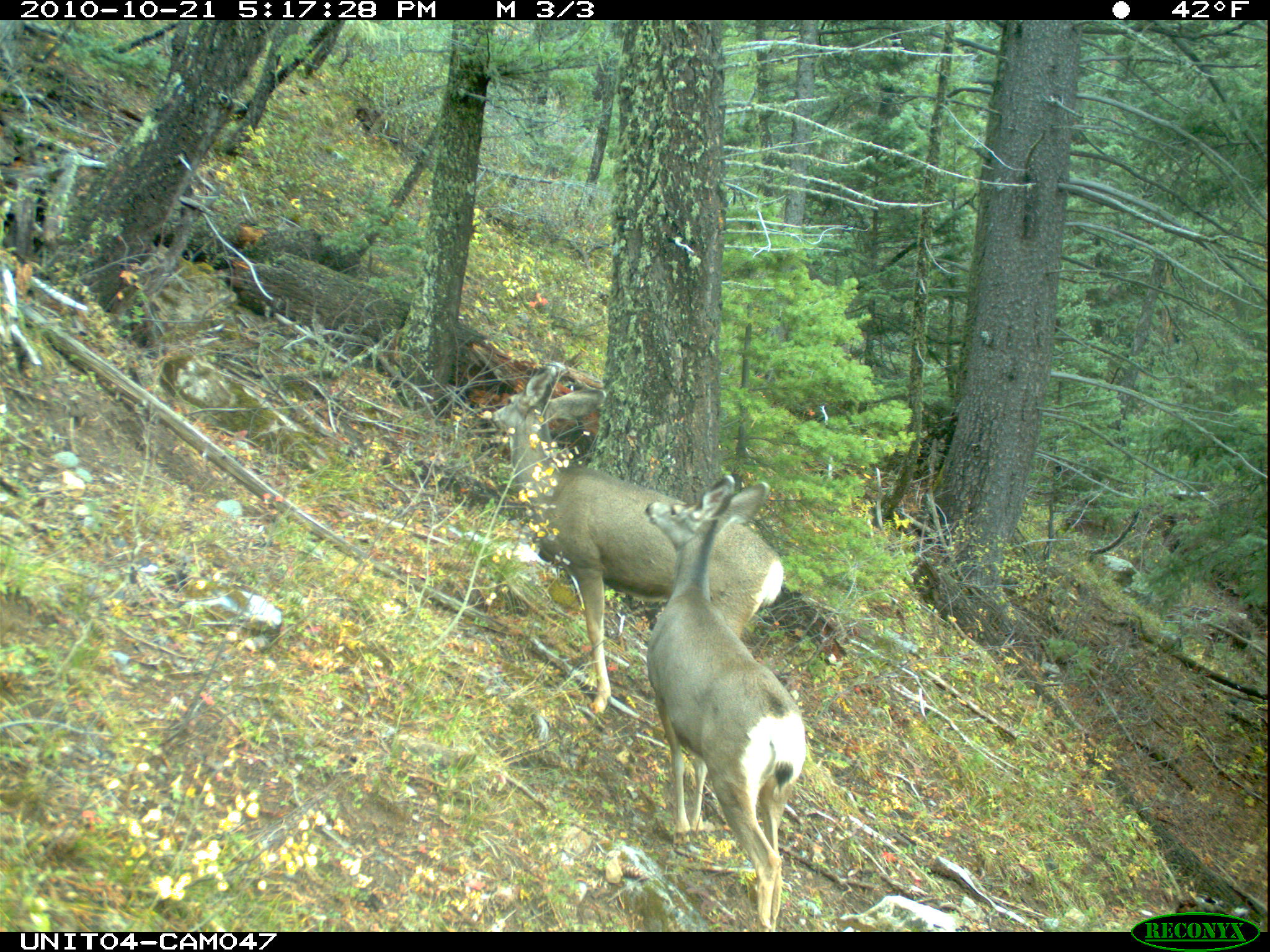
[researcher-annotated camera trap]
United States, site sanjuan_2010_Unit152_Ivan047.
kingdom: Animalia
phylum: Chordata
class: Mammalia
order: Artiodactyla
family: Cervidae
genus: Odocoileus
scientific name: Odocoileus hemionus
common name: mule deer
Odocoileus hemionus (mule deer).